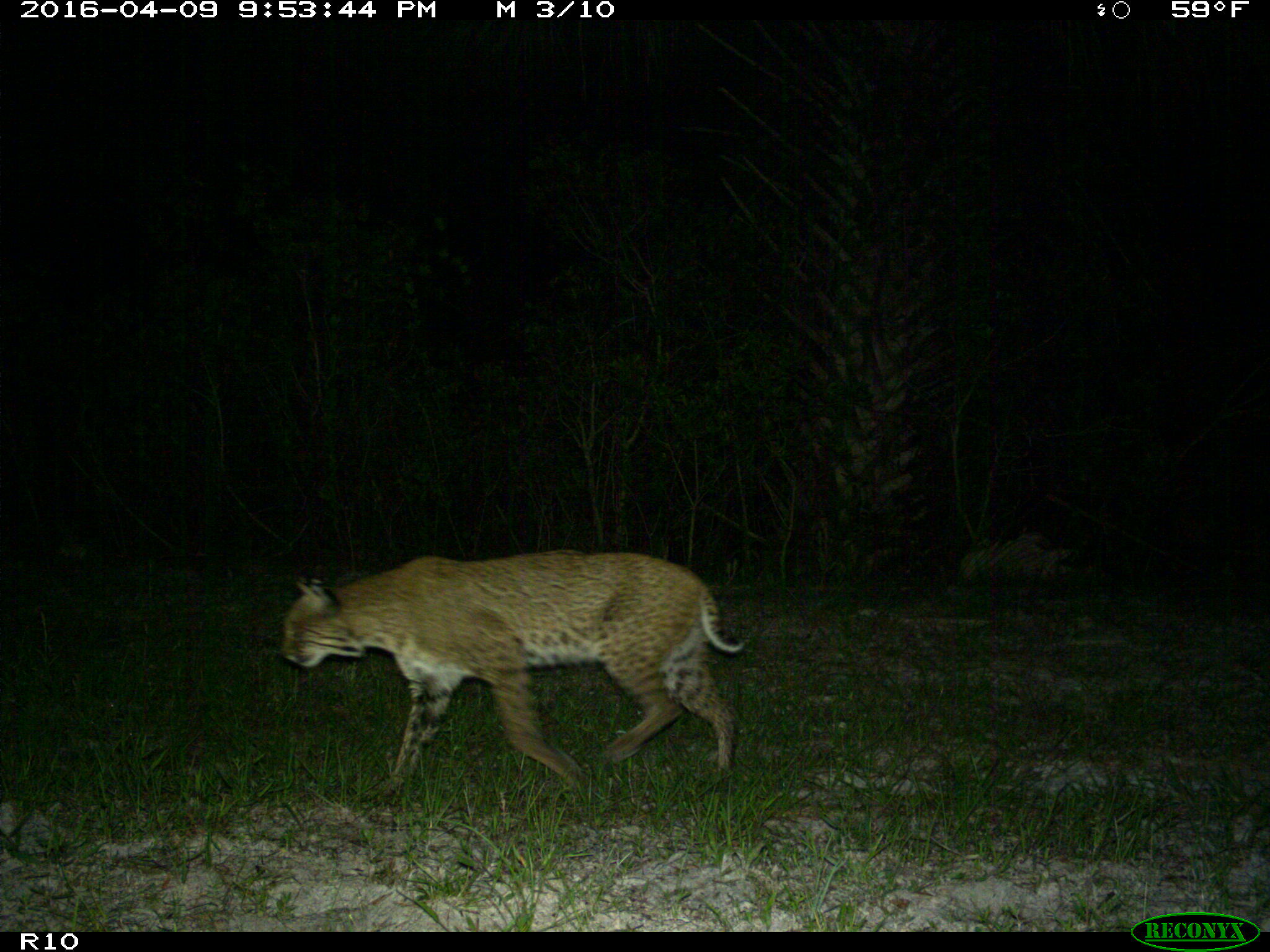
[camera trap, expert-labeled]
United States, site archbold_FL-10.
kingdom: Animalia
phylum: Chordata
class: Mammalia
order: Carnivora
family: Felidae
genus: Lynx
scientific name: Lynx rufus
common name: bobcat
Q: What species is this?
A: Lynx rufus (bobcat).